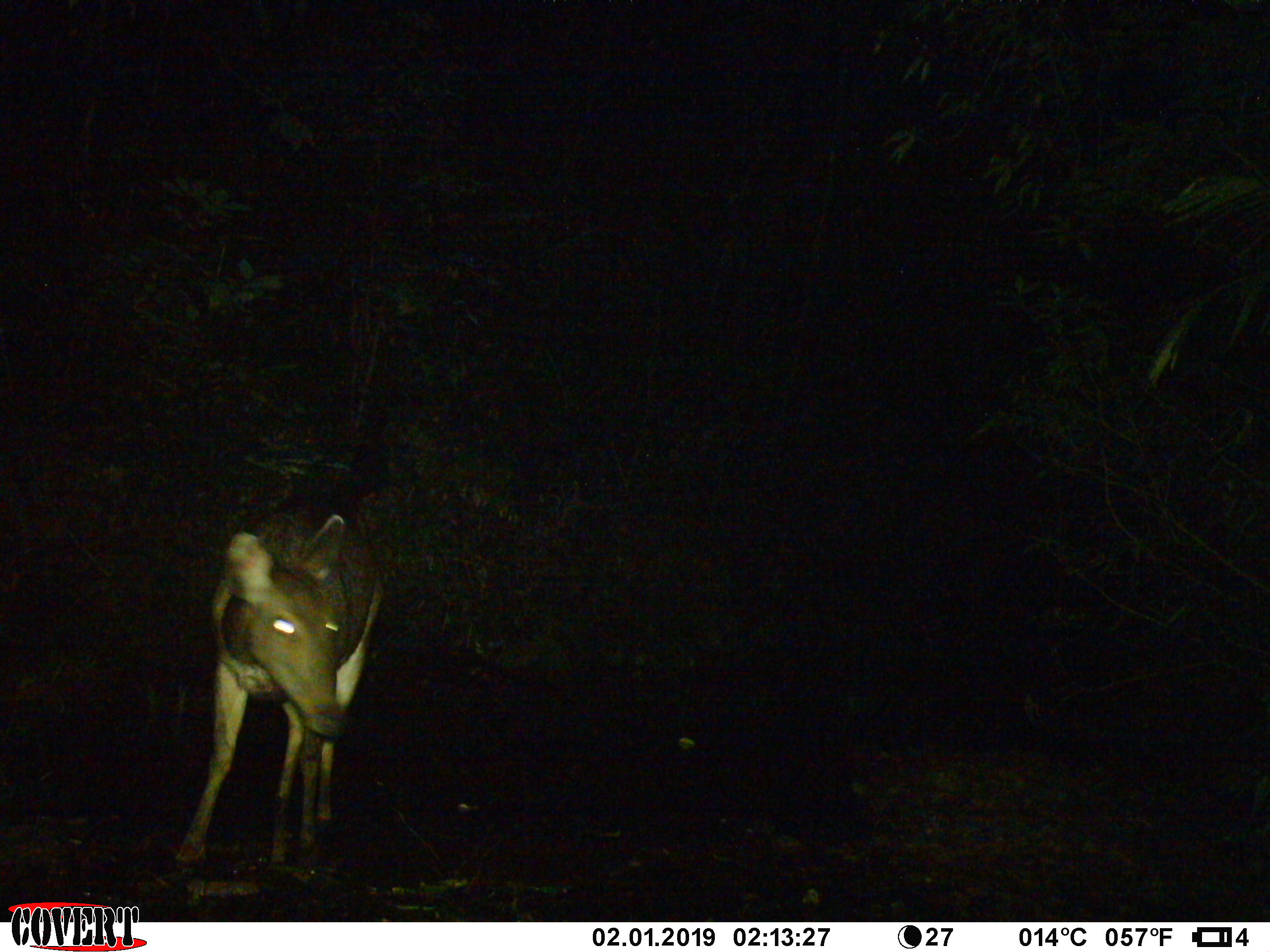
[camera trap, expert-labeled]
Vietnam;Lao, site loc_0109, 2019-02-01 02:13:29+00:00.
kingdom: Animalia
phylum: Chordata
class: Mammalia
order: Artiodactyla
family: Cervidae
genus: Rusa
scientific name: Rusa unicolor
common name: sambar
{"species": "sambar (Rusa unicolor)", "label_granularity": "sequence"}